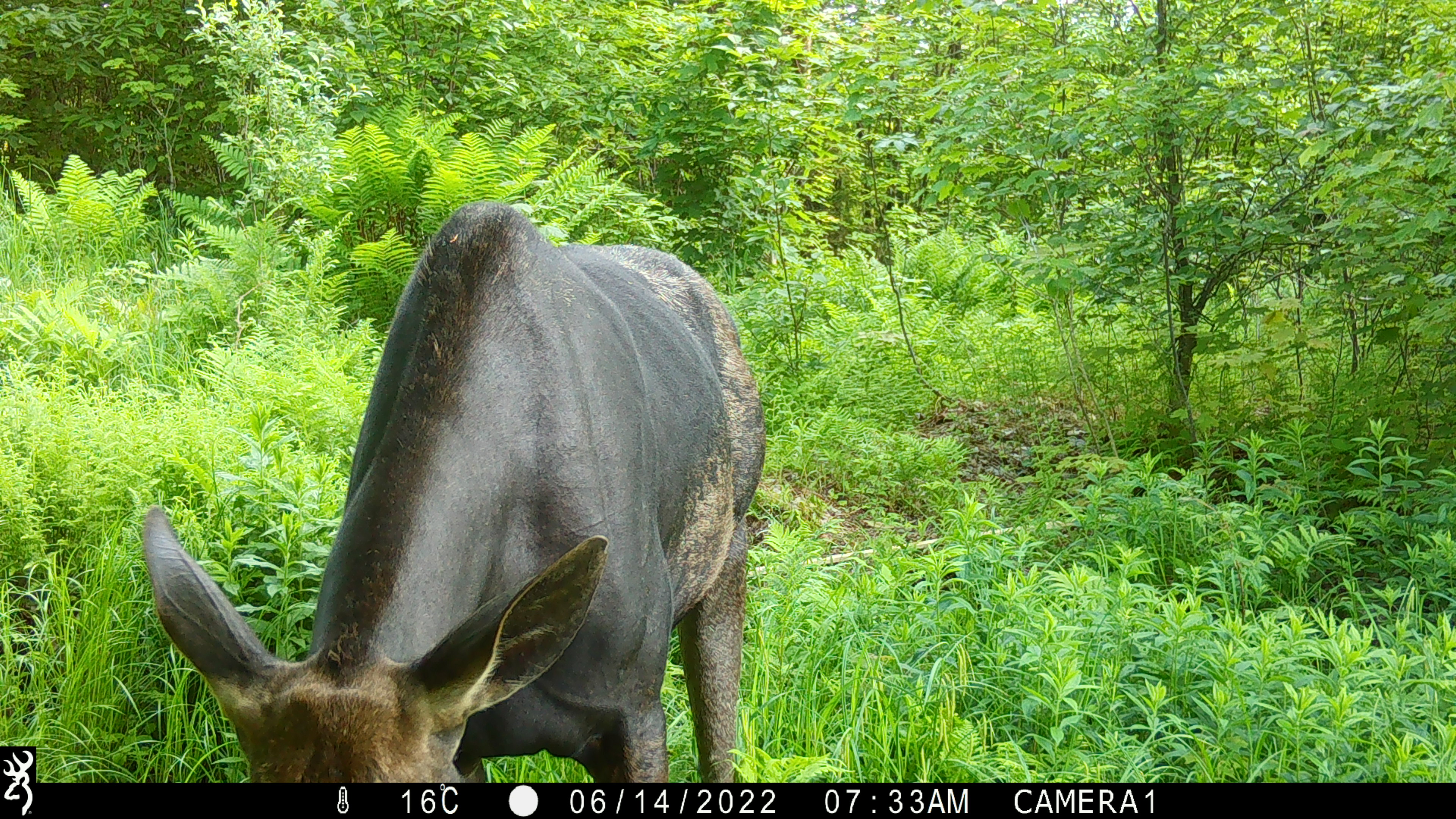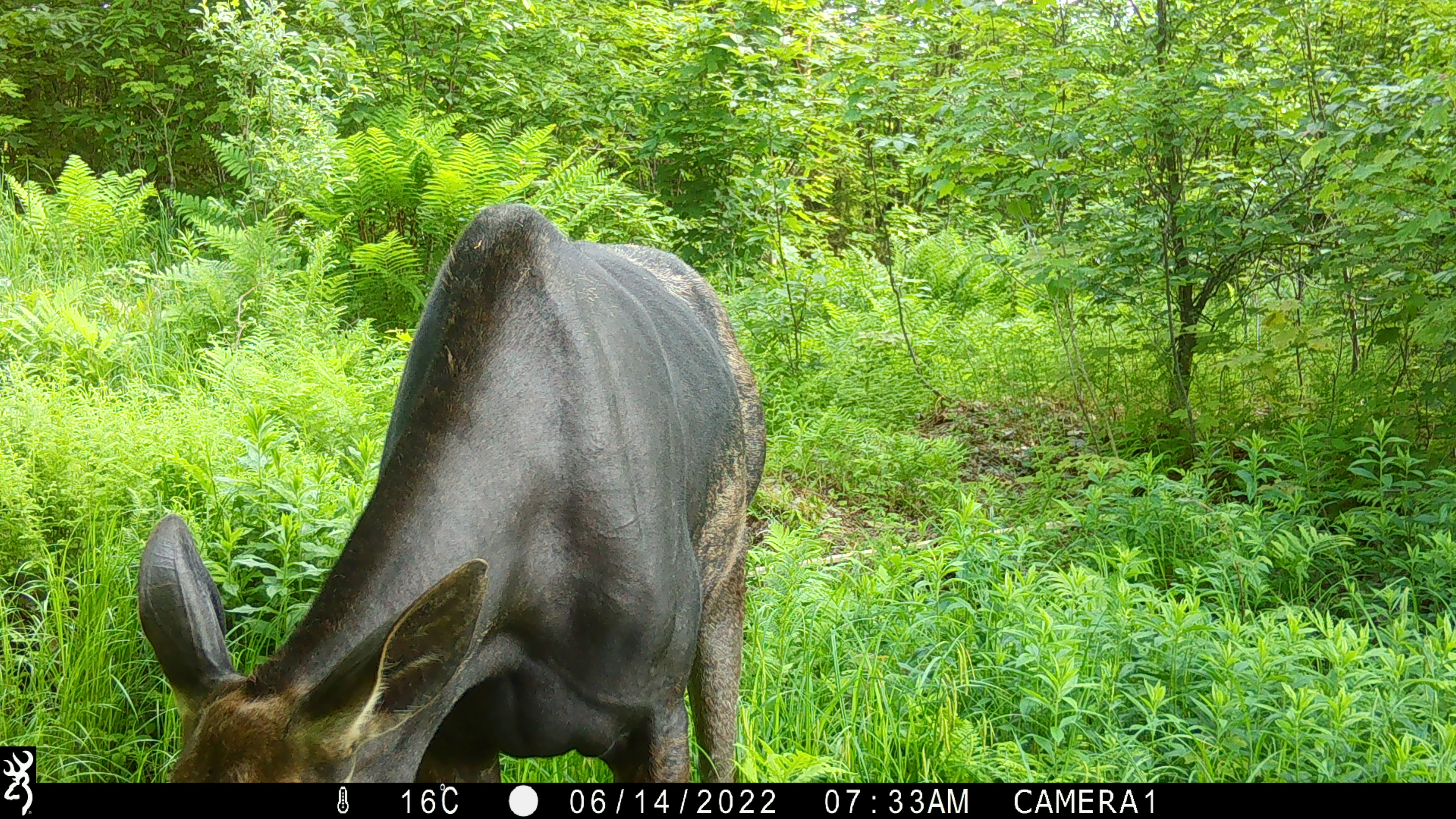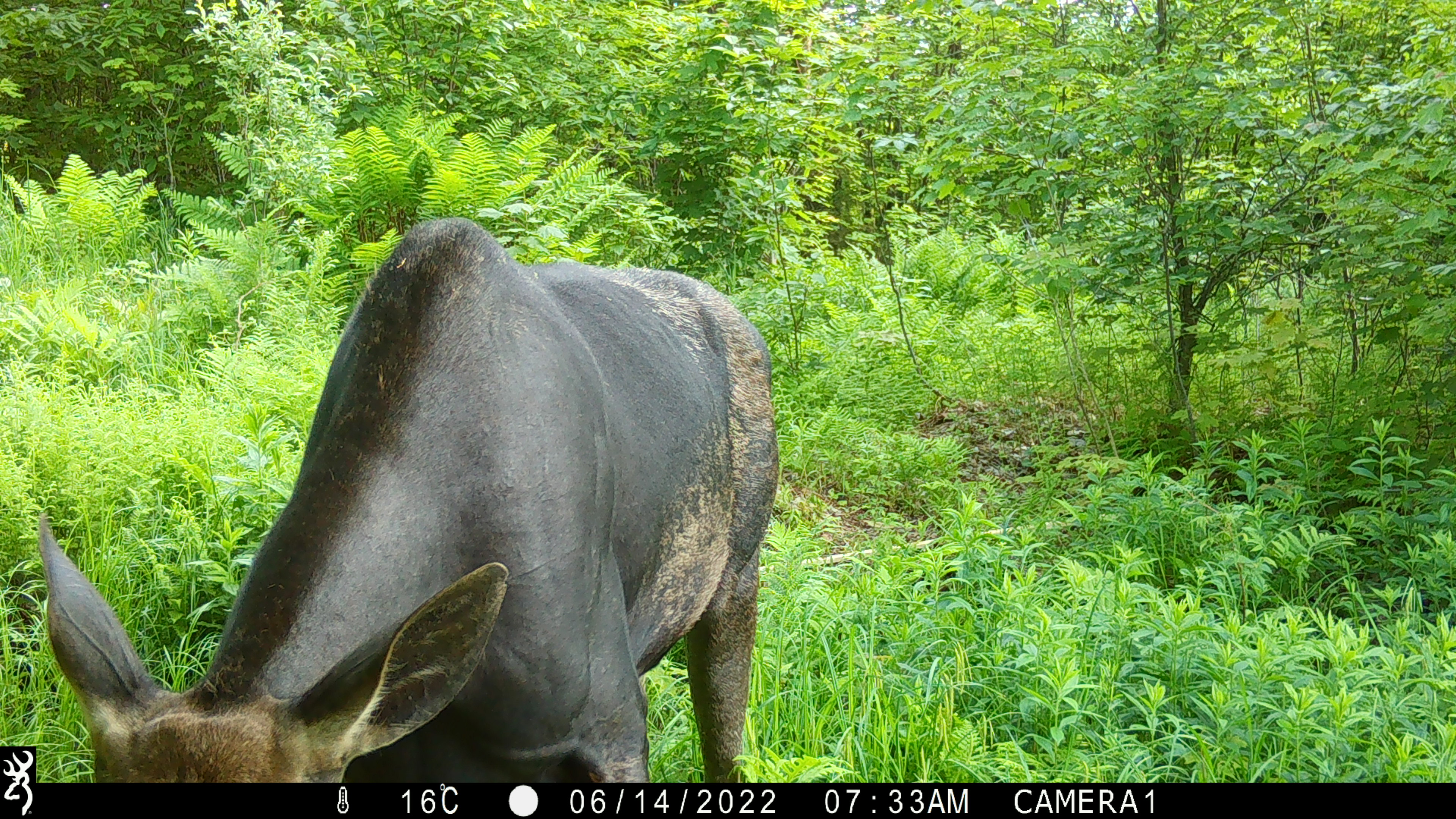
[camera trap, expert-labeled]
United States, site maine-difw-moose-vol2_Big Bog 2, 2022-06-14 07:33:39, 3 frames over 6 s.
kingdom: Animalia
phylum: Chordata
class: Mammalia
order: Artiodactyla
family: Cervidae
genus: Alces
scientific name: Alces alces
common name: moose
Moose (Alces alces).